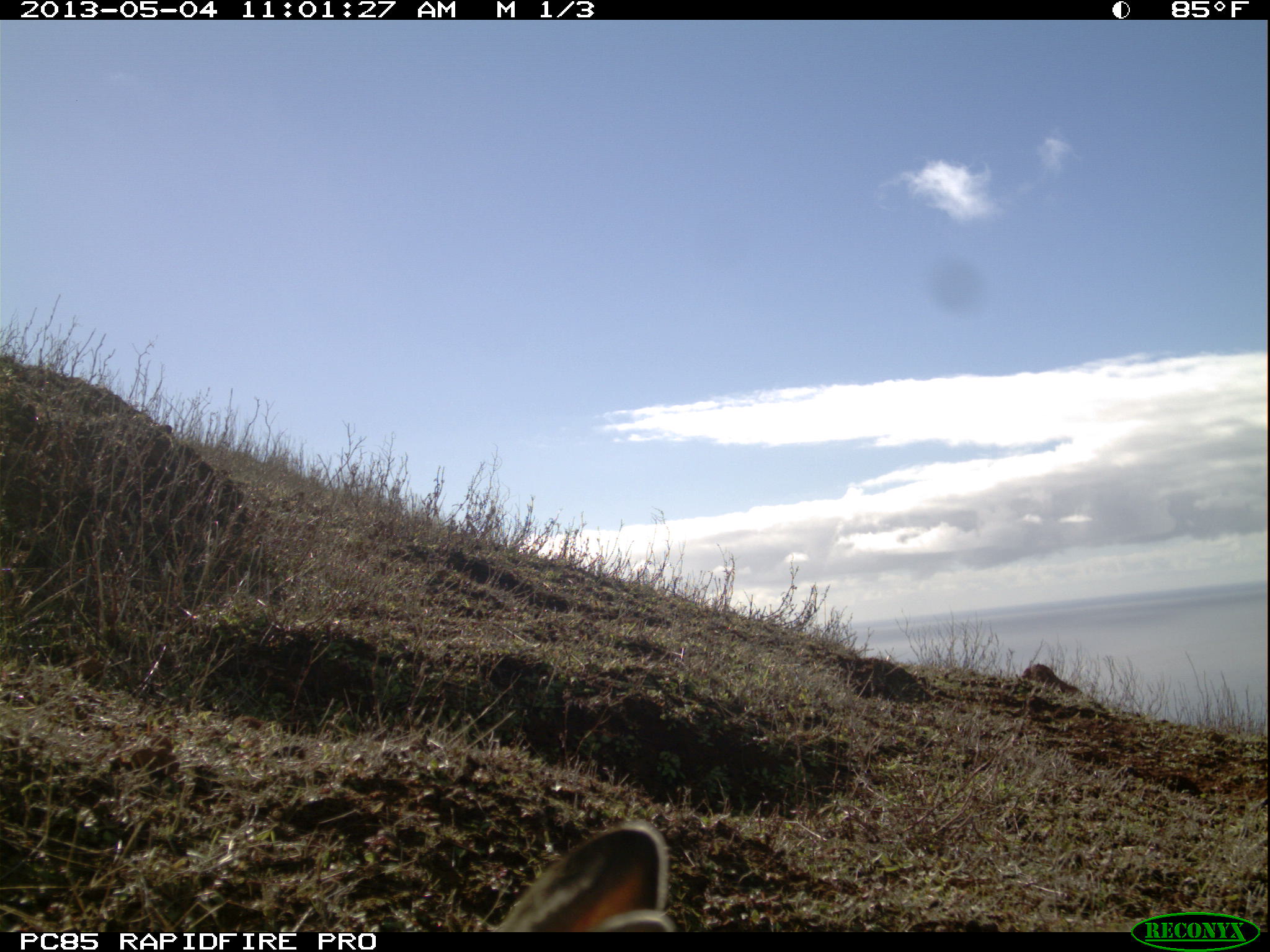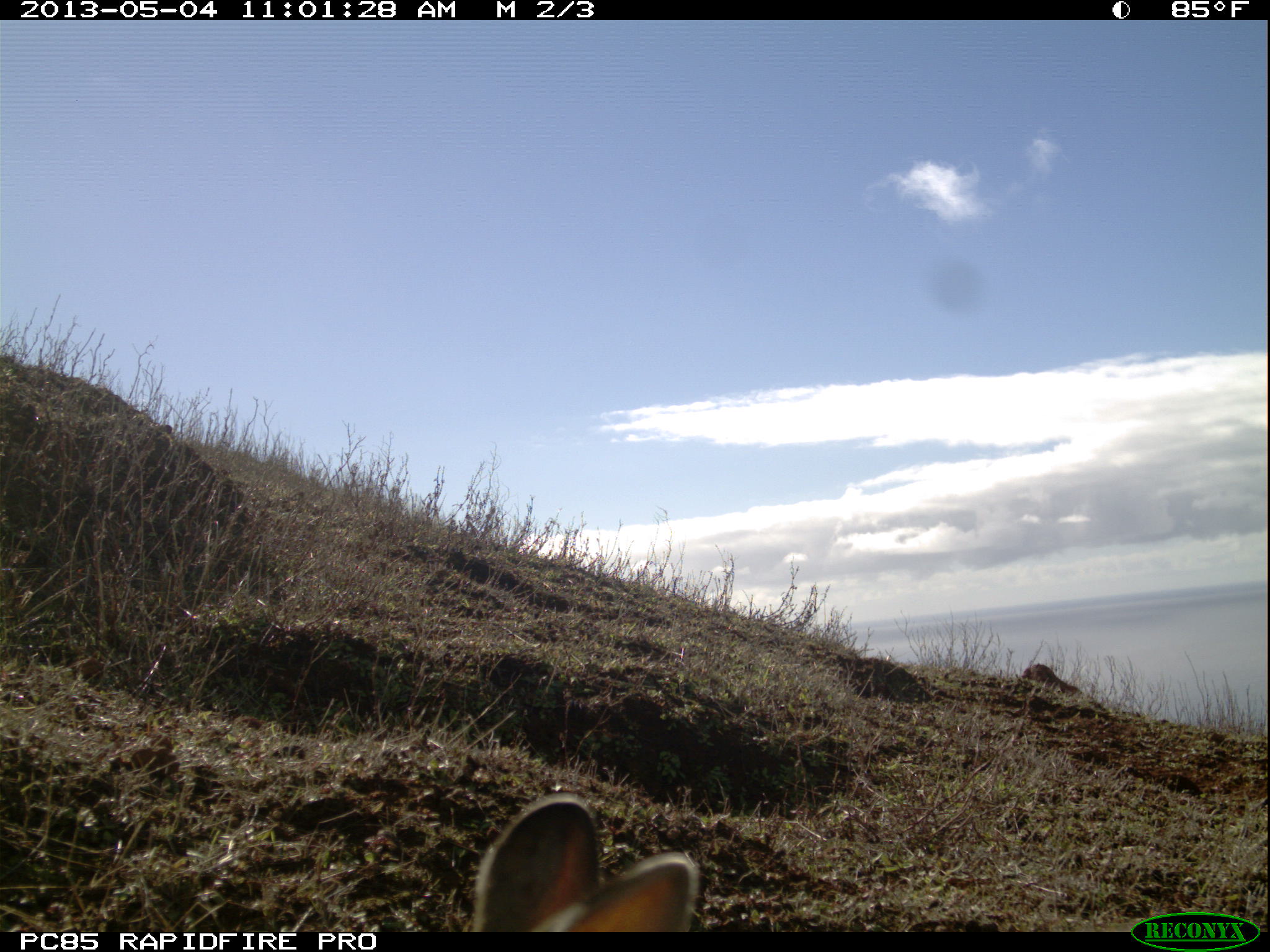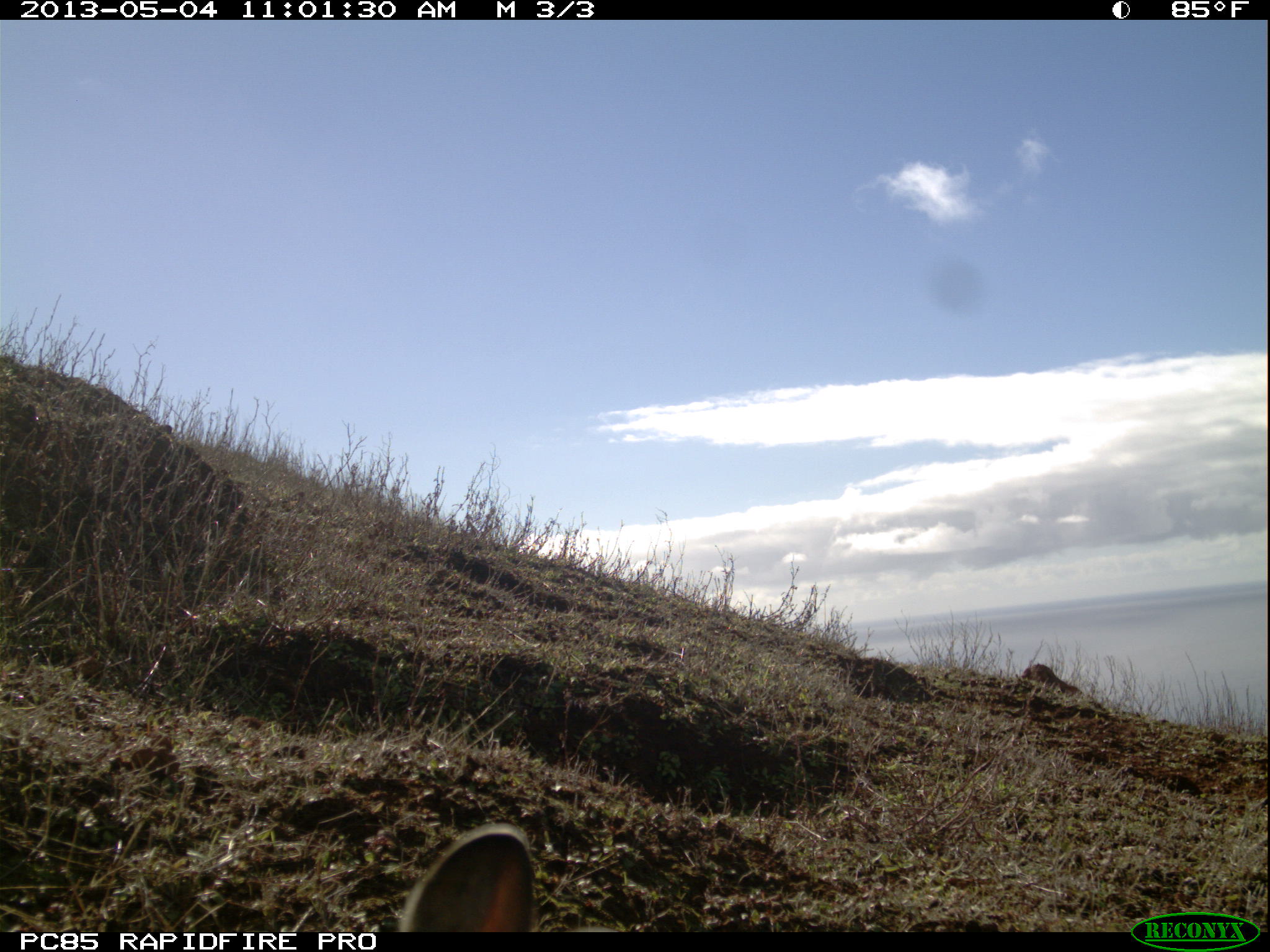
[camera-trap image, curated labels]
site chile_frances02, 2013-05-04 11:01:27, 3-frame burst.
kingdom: Animalia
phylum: Chordata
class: Mammalia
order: Lagomorpha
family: Leporidae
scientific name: Leporidae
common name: rabbits and hares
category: rabbit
Rabbit (rabbits and hares) (Leporidae).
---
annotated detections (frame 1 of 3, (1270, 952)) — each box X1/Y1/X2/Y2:
rabbit: 482/819/675/933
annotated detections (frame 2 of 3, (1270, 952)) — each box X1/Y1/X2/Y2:
rabbit: 466/795/704/933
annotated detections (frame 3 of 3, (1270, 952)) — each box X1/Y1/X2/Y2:
rabbit: 398/824/537/930